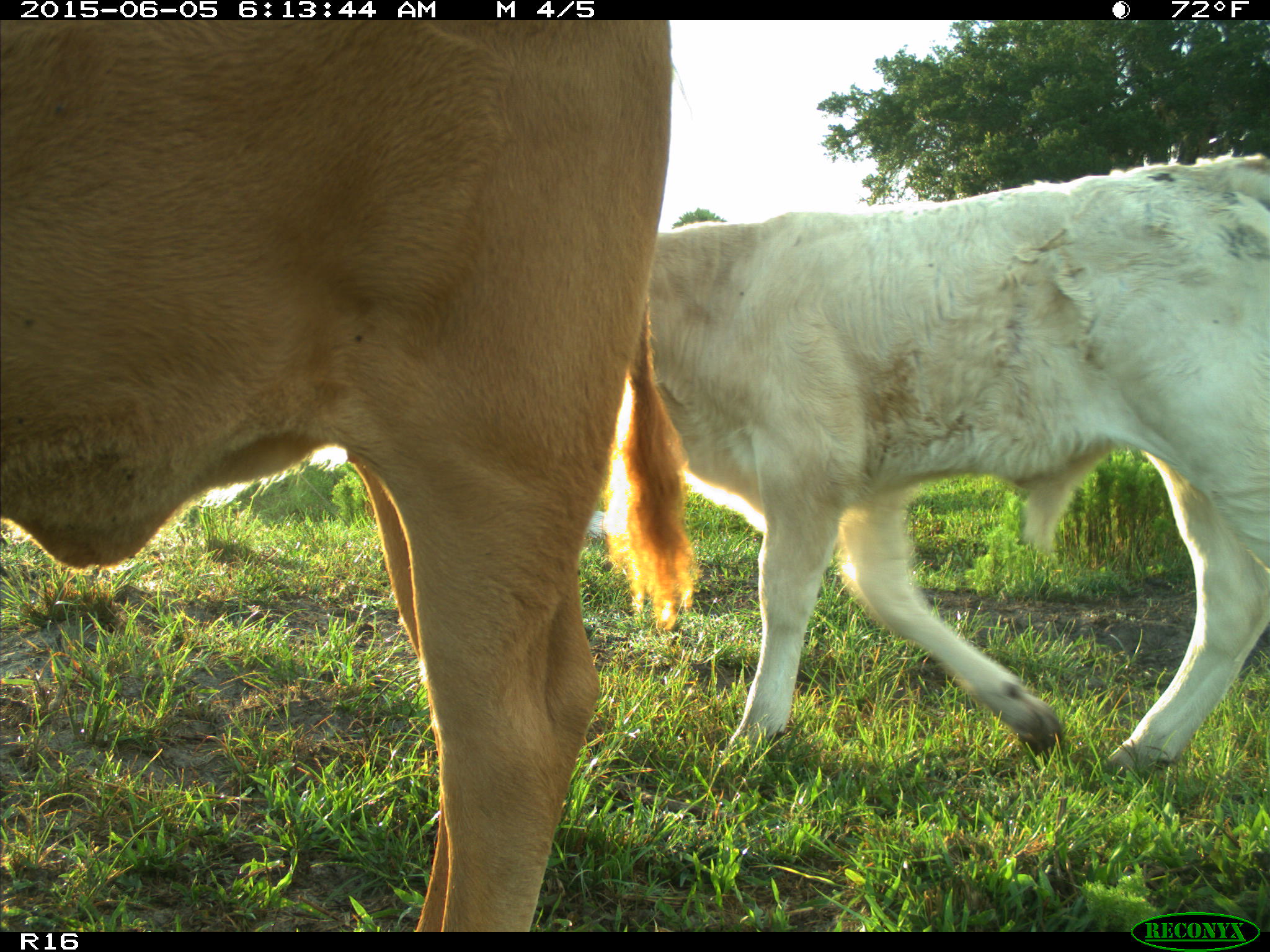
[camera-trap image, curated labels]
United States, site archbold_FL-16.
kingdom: Animalia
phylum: Chordata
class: Mammalia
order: Artiodactyla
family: Bovidae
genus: Bos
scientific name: Bos taurus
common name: domestic cow